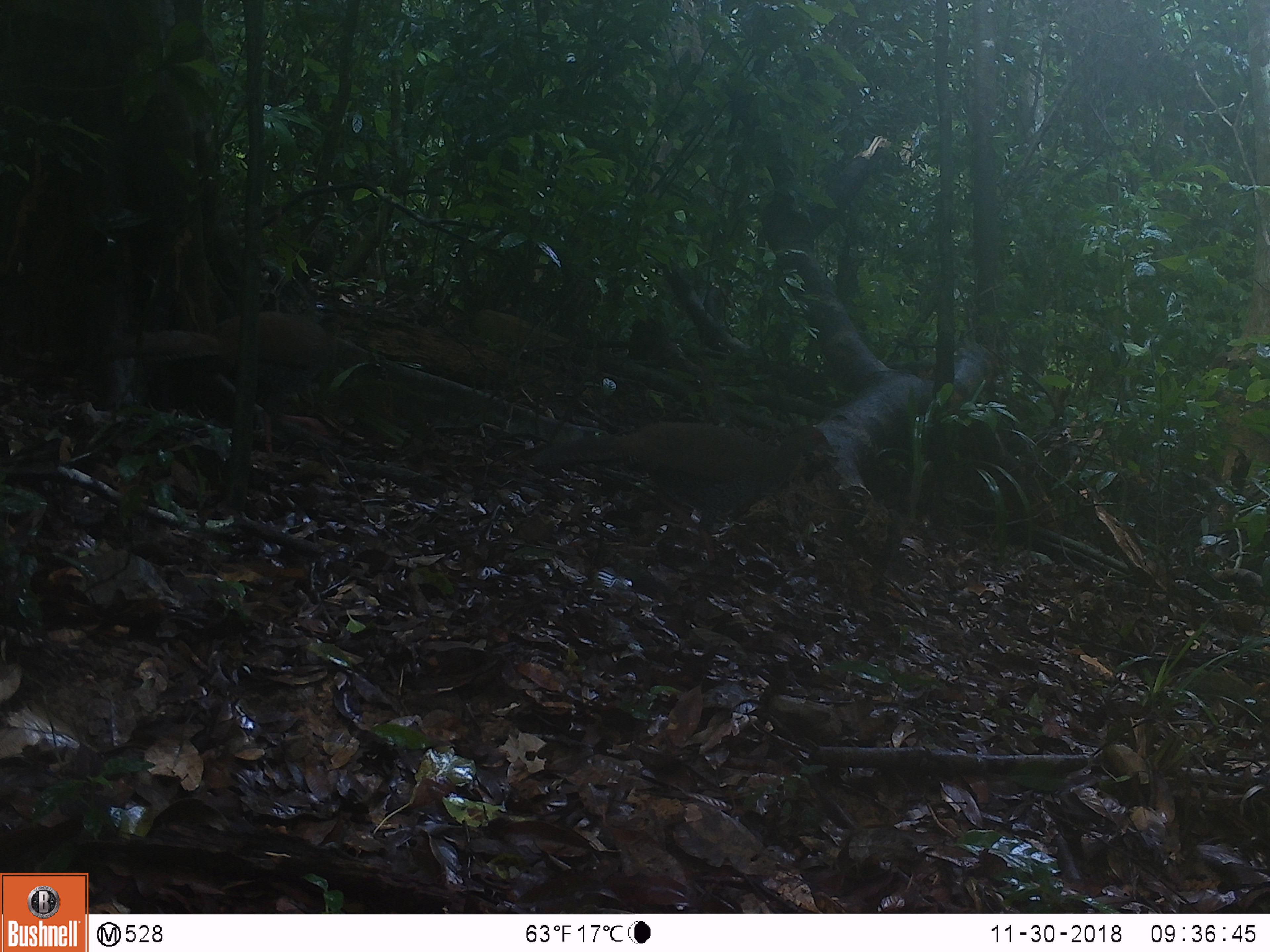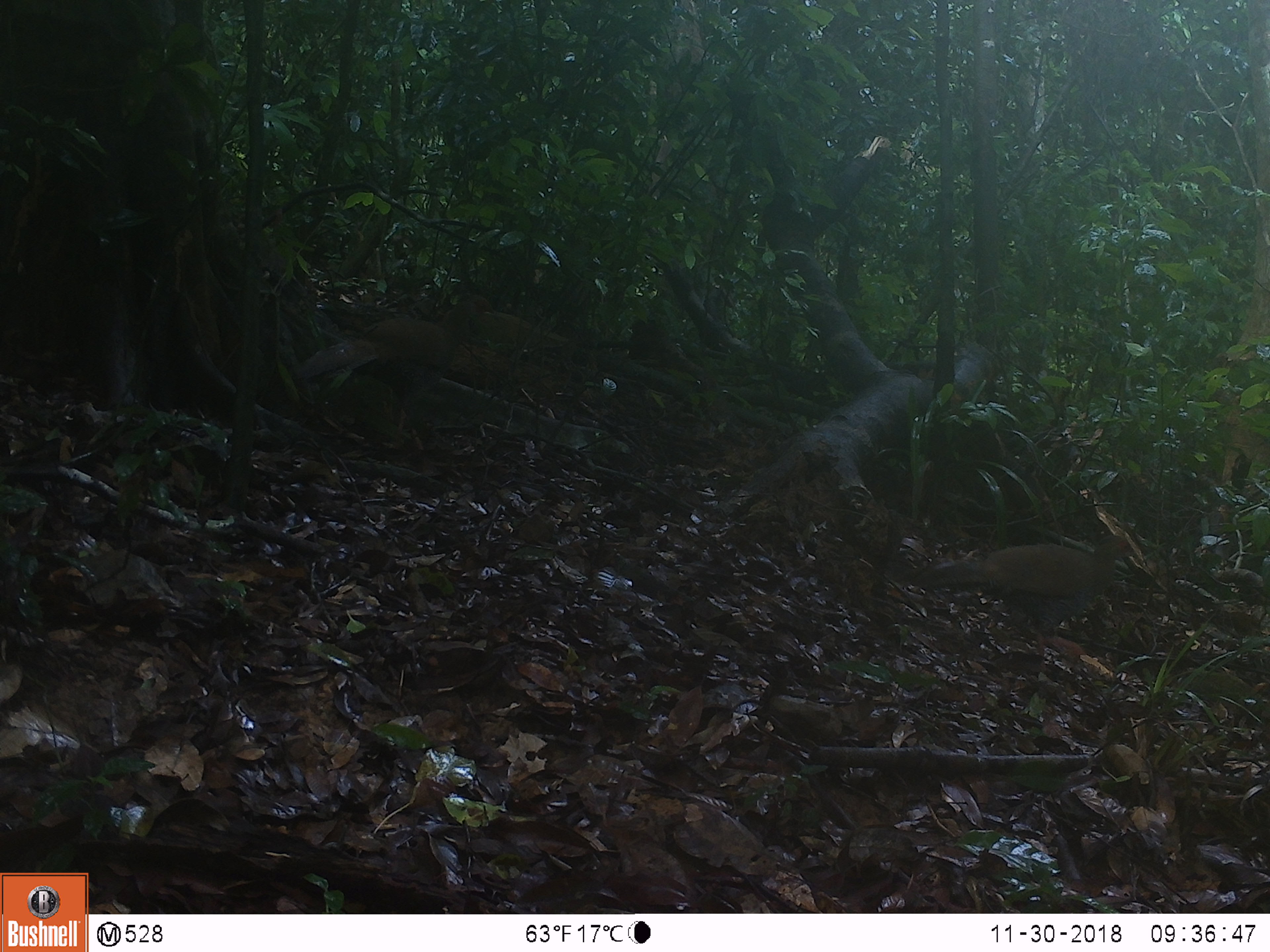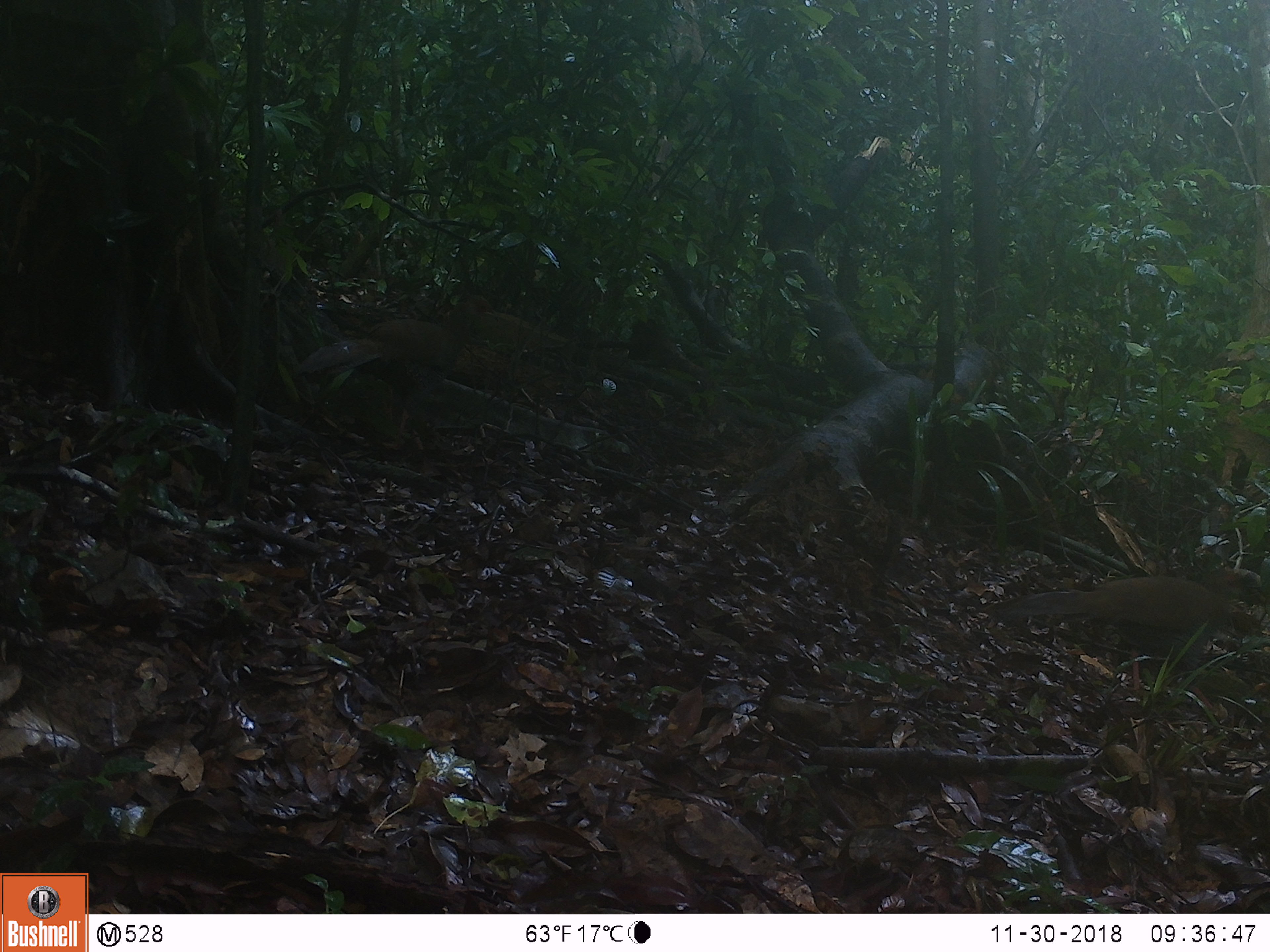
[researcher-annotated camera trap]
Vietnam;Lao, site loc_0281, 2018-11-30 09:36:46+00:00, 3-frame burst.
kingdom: Animalia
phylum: Chordata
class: Aves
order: Galliformes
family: Phasianidae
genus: Lophura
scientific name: Lophura nycthemera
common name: silver pheasant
Silver pheasant (Lophura nycthemera). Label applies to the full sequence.